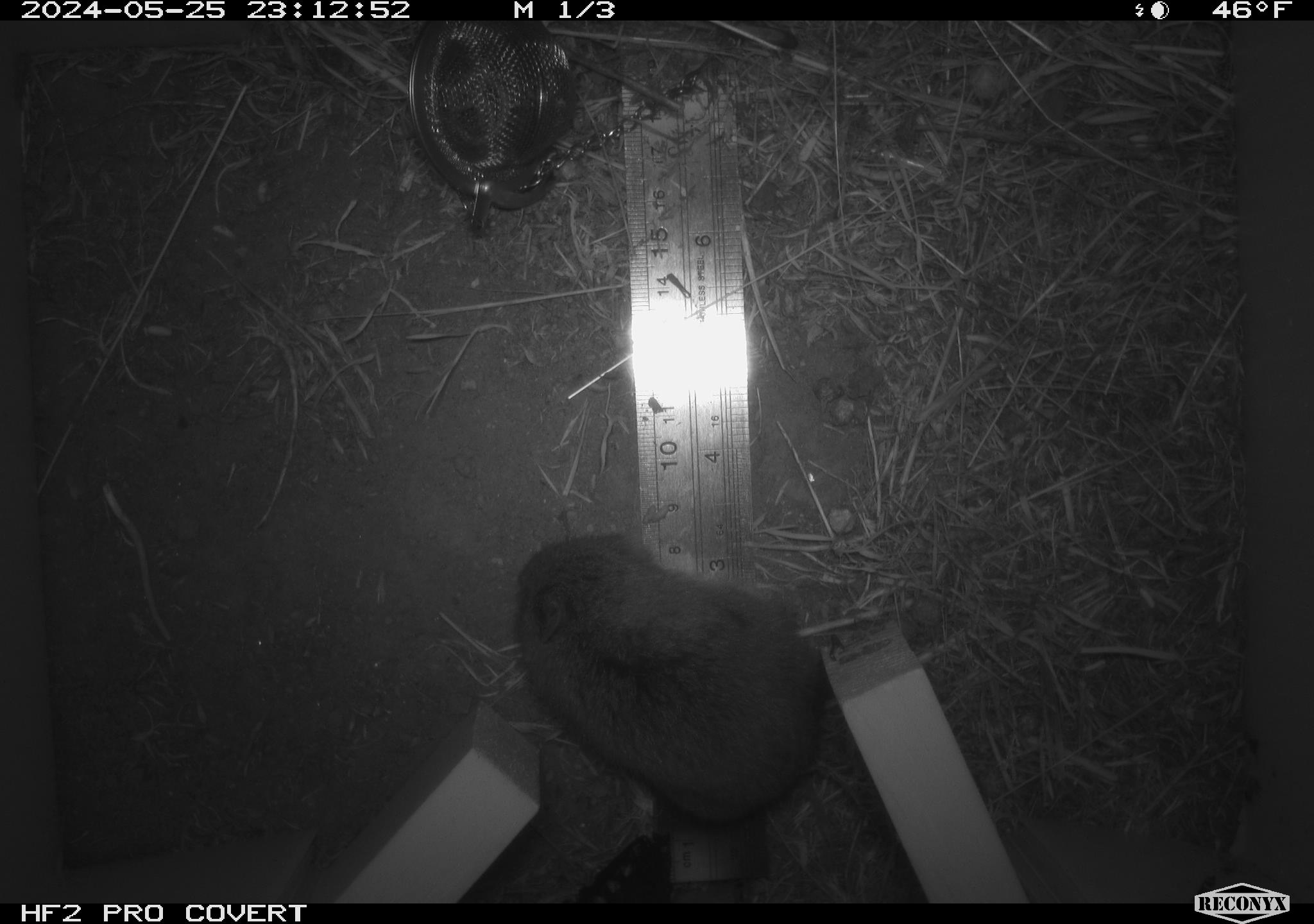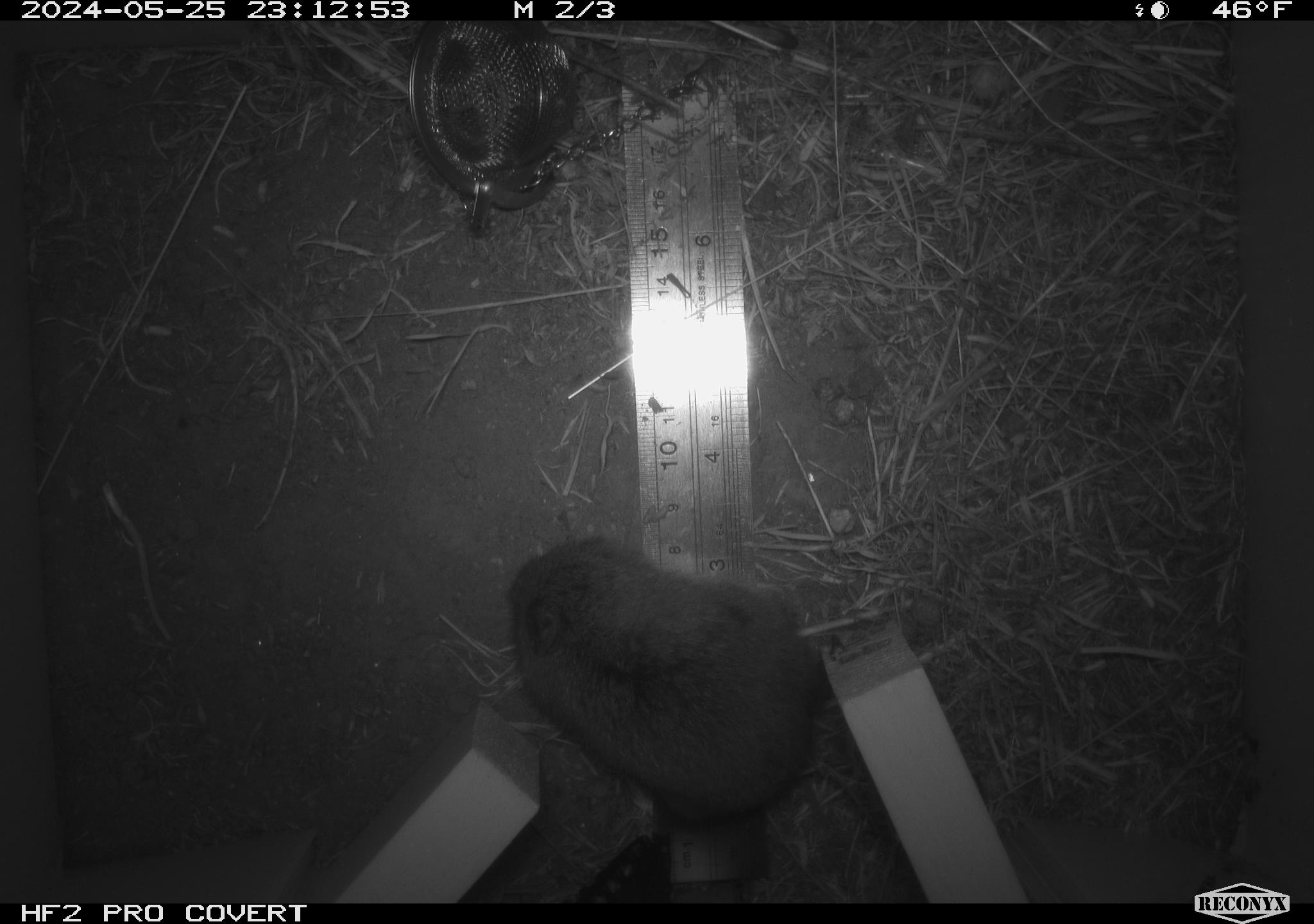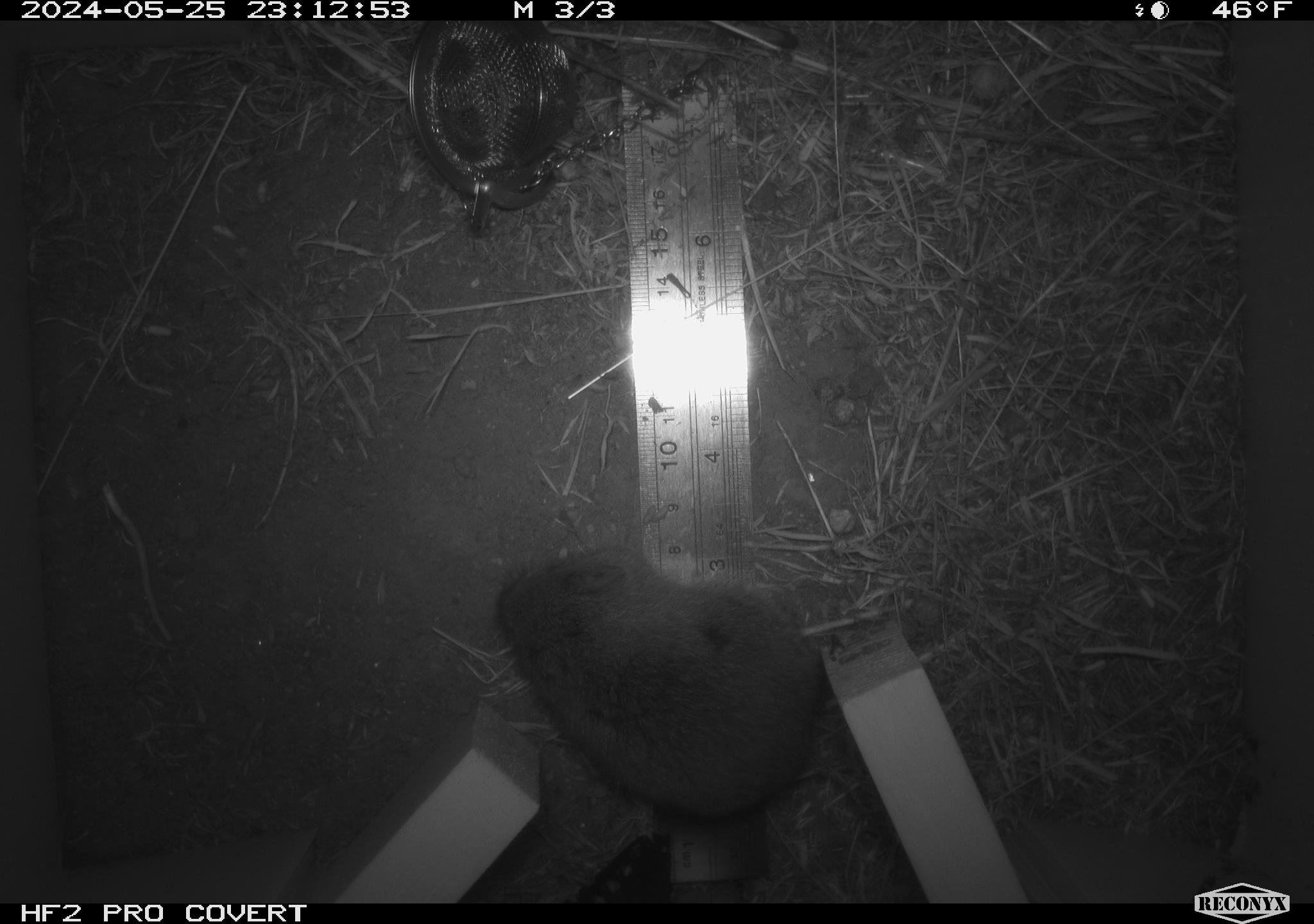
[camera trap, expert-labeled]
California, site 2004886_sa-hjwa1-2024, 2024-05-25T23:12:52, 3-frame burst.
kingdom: Animalia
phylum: Chordata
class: Mammalia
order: Rodentia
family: Cricetidae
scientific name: Cricetidae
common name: hamsters, voles, lemmings, and allies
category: cricetidae family